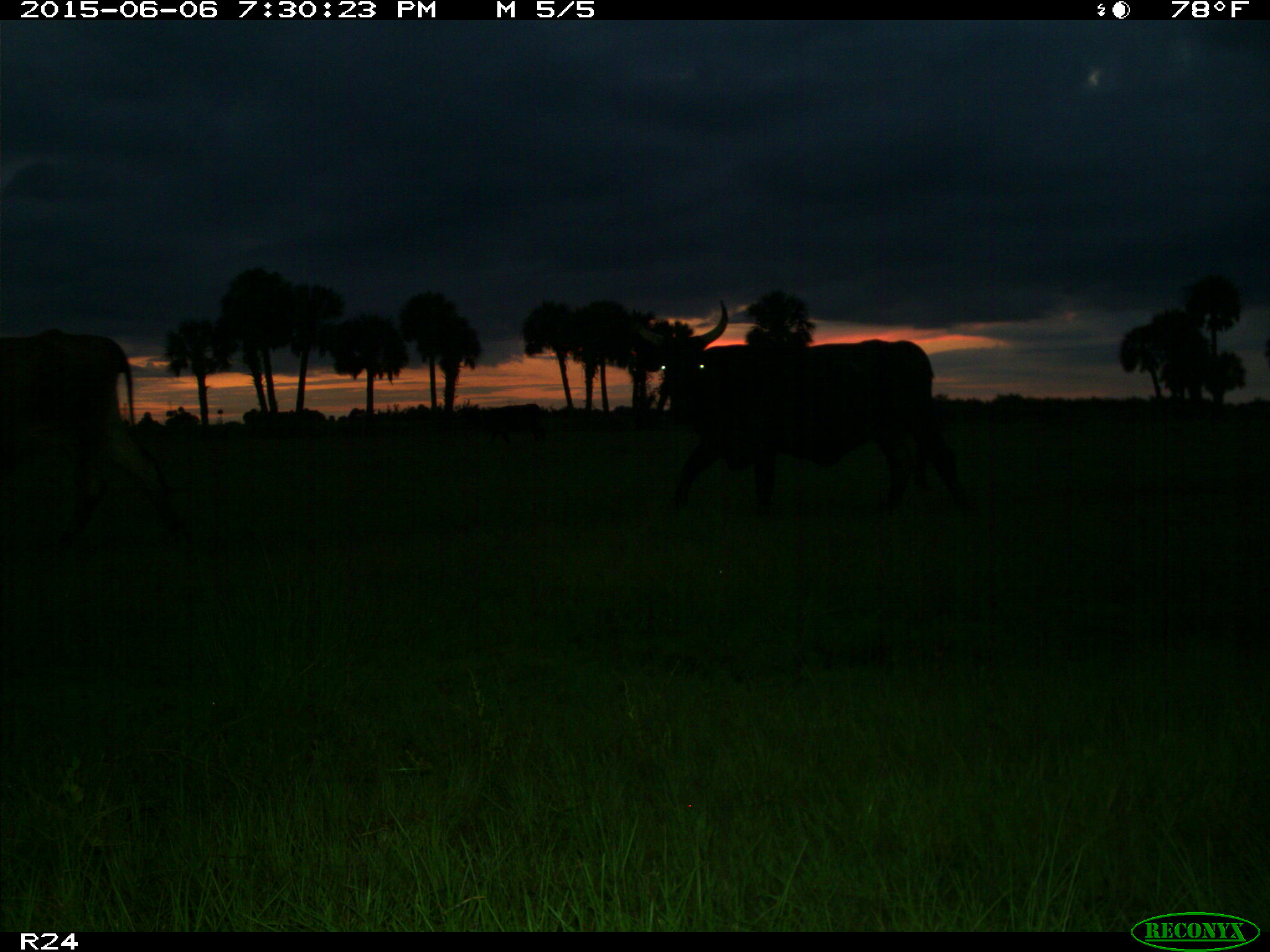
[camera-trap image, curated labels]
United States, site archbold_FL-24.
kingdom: Animalia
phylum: Chordata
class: Mammalia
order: Artiodactyla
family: Bovidae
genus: Bos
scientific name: Bos taurus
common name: domestic cow